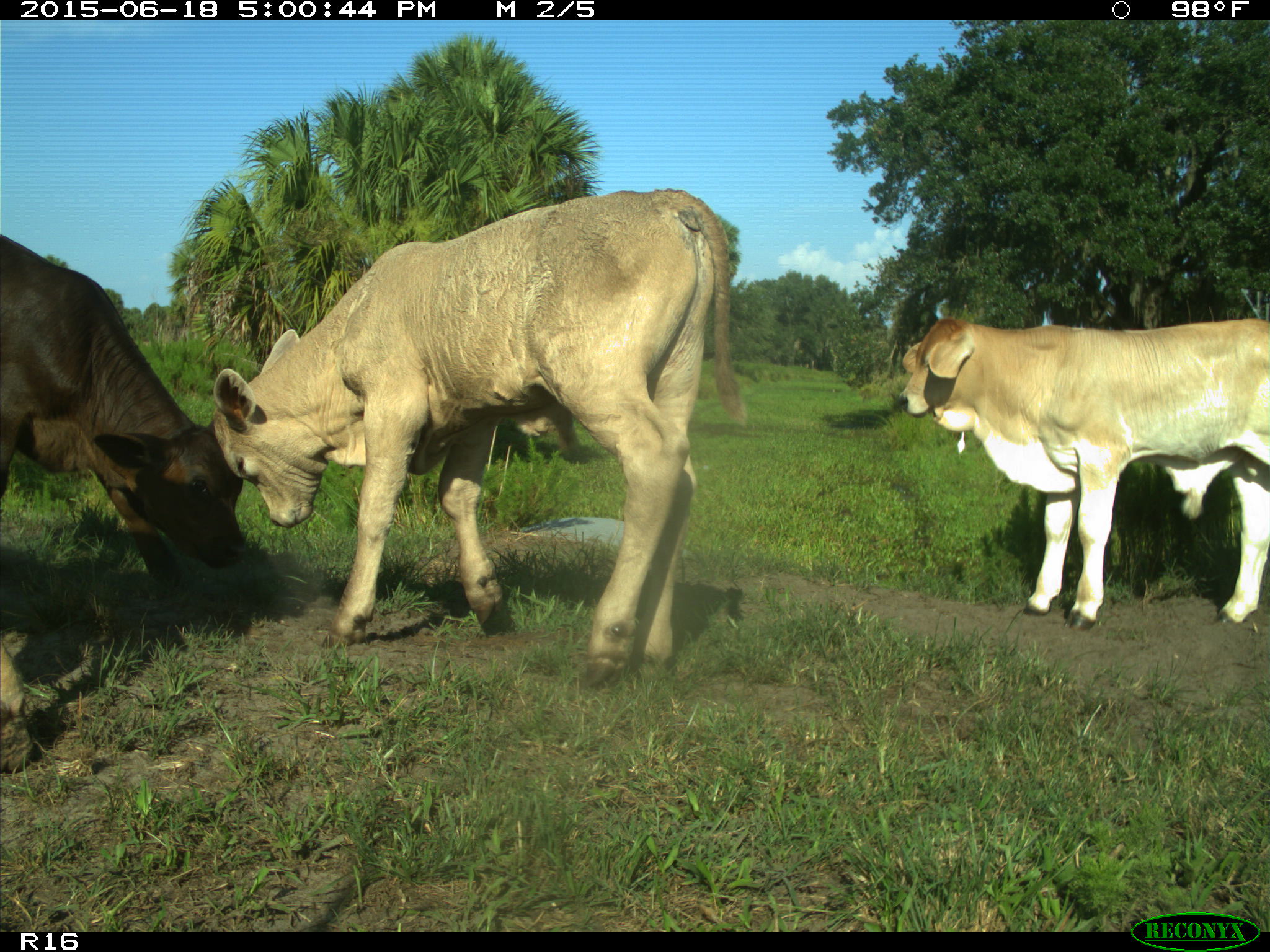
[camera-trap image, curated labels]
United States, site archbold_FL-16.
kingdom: Animalia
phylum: Chordata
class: Mammalia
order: Artiodactyla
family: Bovidae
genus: Bos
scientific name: Bos taurus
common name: domestic cow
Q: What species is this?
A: Bos taurus (domestic cow).